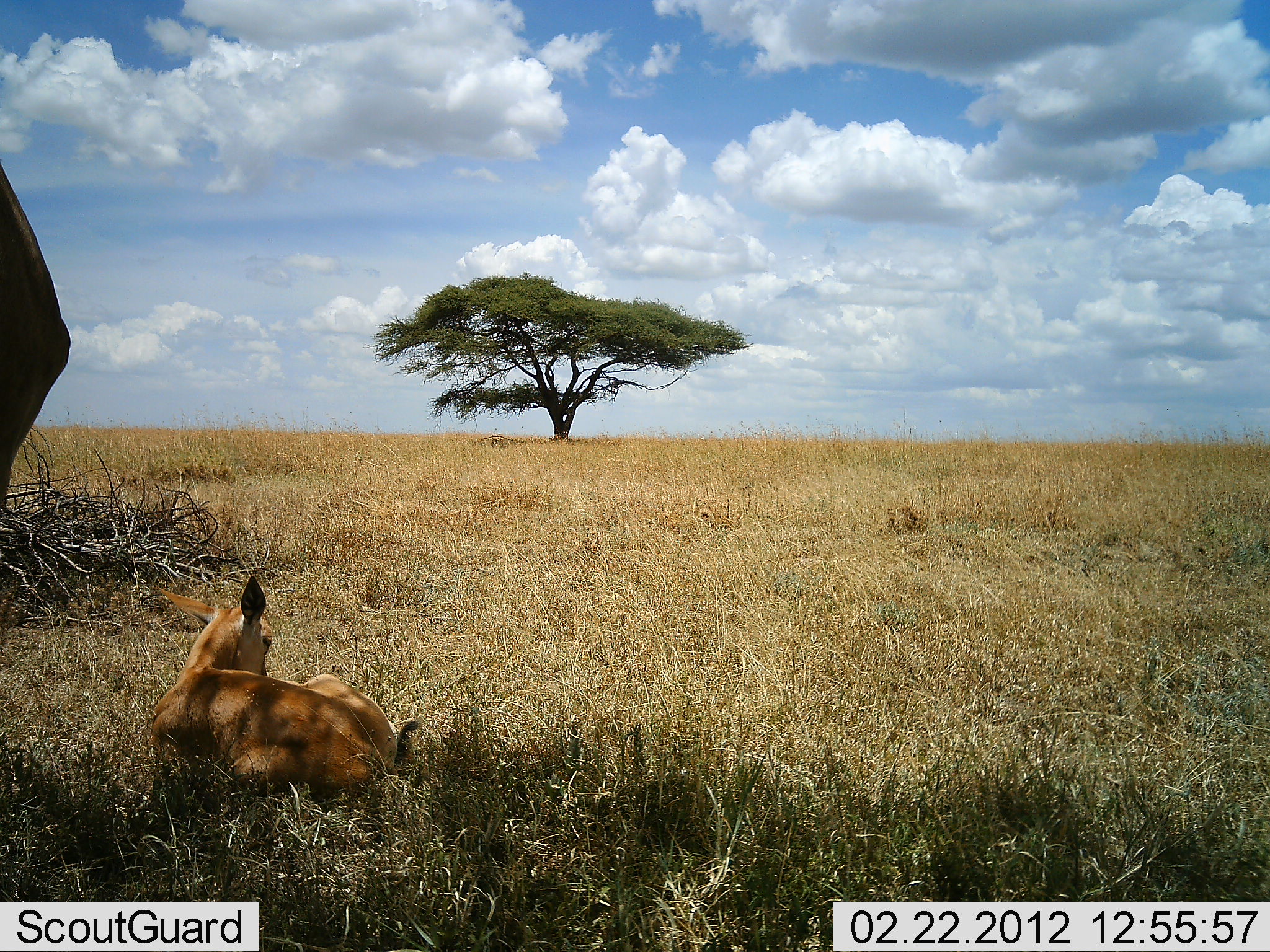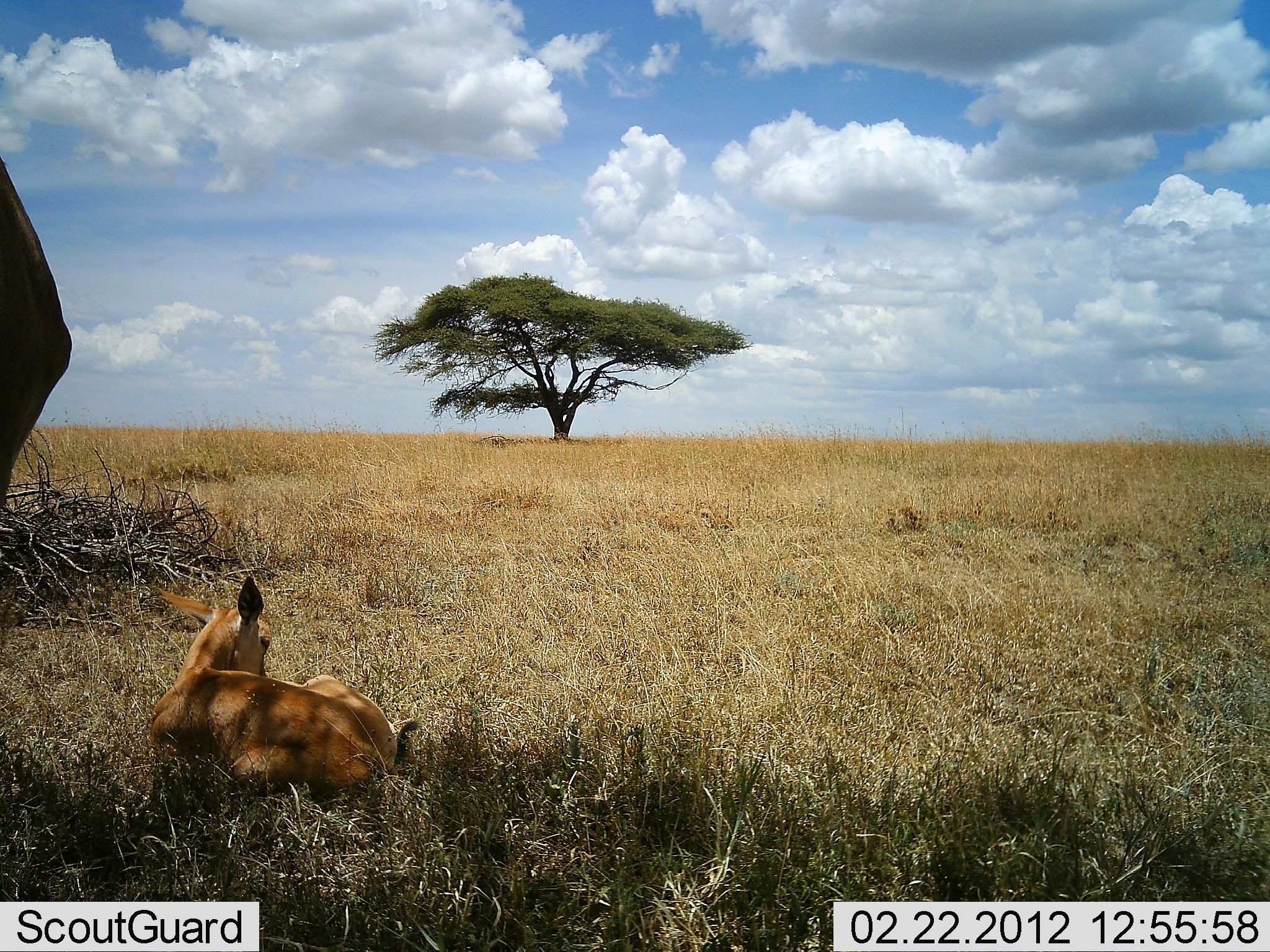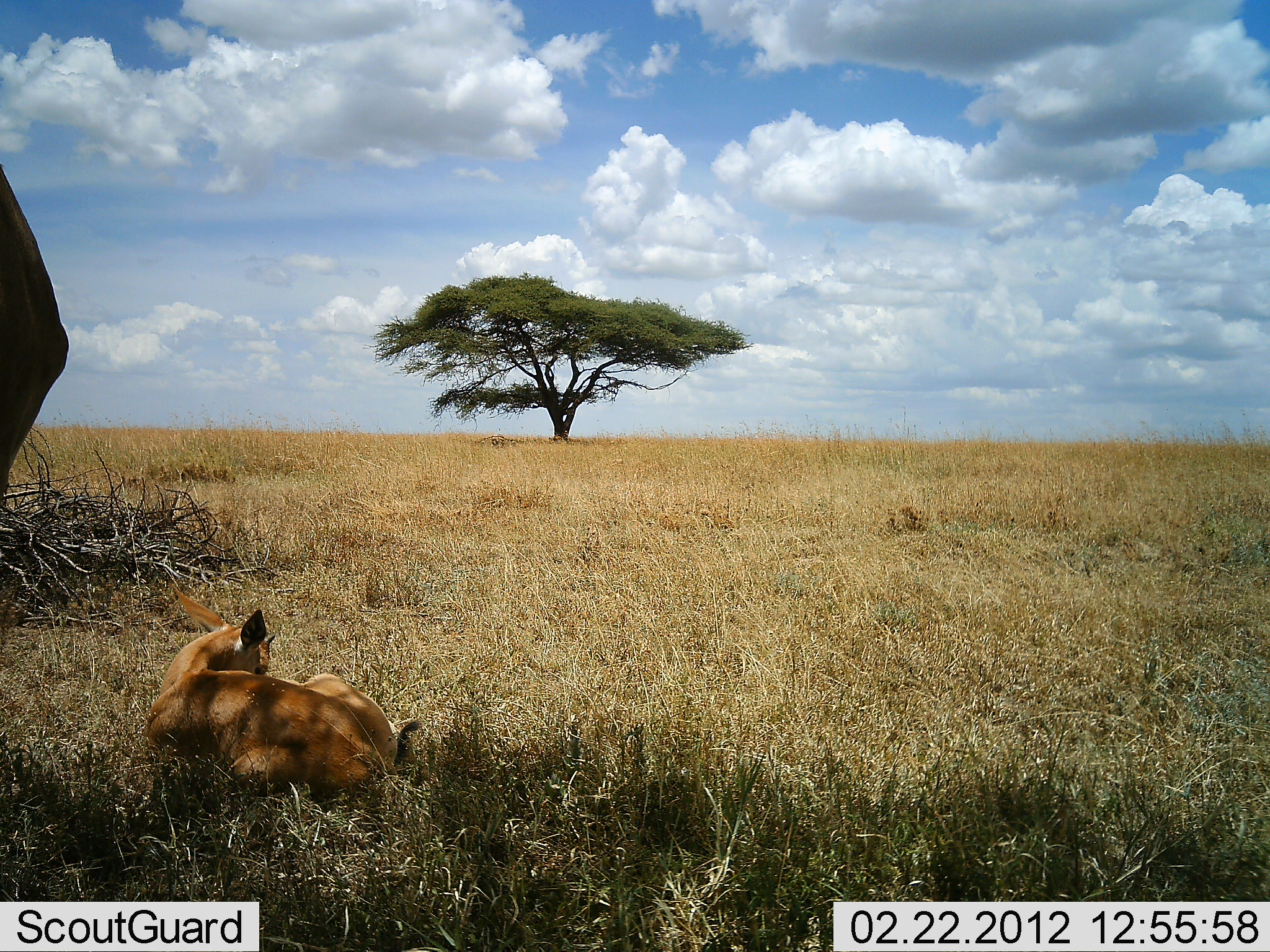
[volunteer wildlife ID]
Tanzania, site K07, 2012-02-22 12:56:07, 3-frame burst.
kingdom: Animalia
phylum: Chordata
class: Mammalia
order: Artiodactyla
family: Bovidae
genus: Alcelaphus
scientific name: Alcelaphus buselaphus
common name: hartebeest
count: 2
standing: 86%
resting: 100%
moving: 0%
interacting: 0%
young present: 93%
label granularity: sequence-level